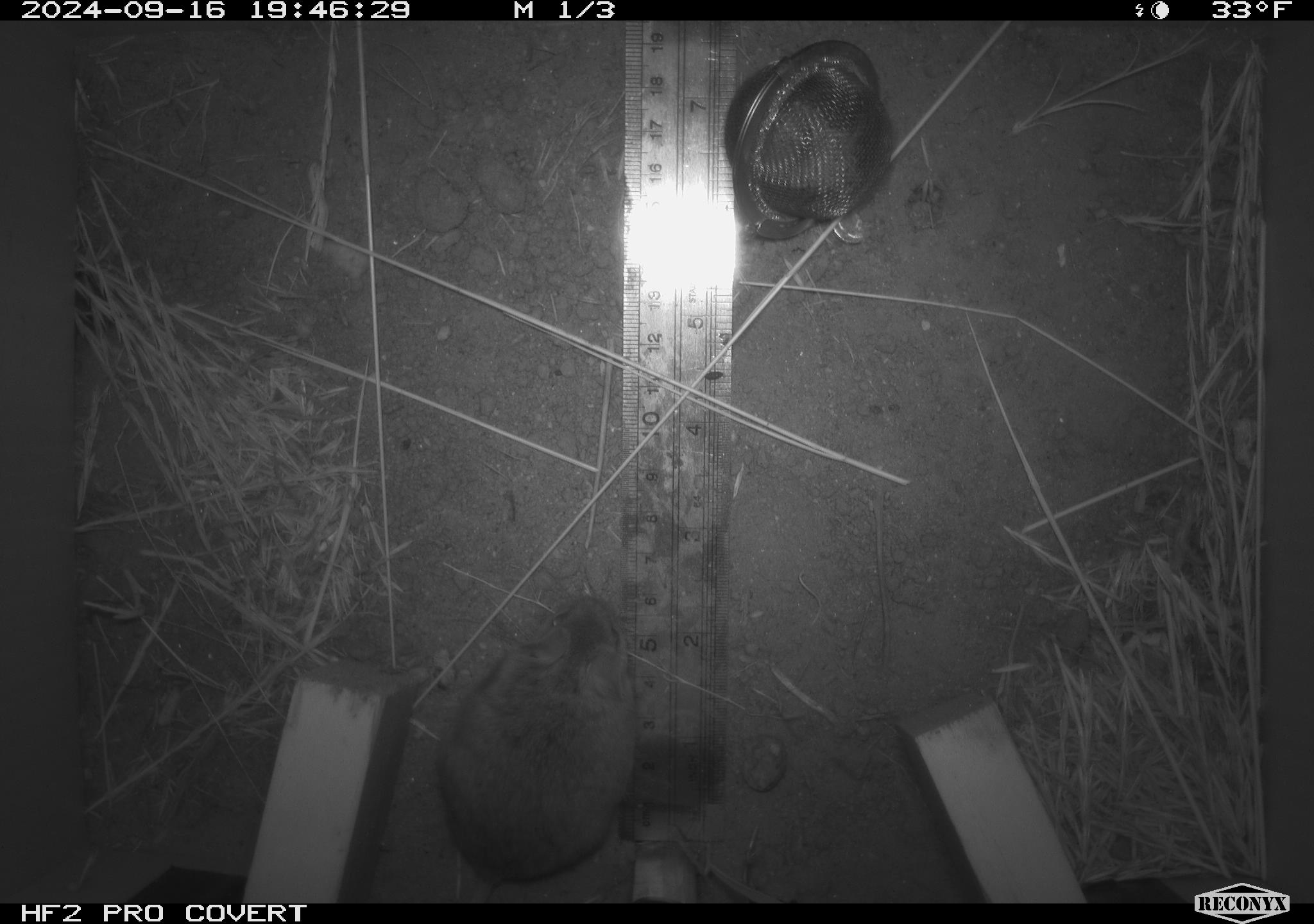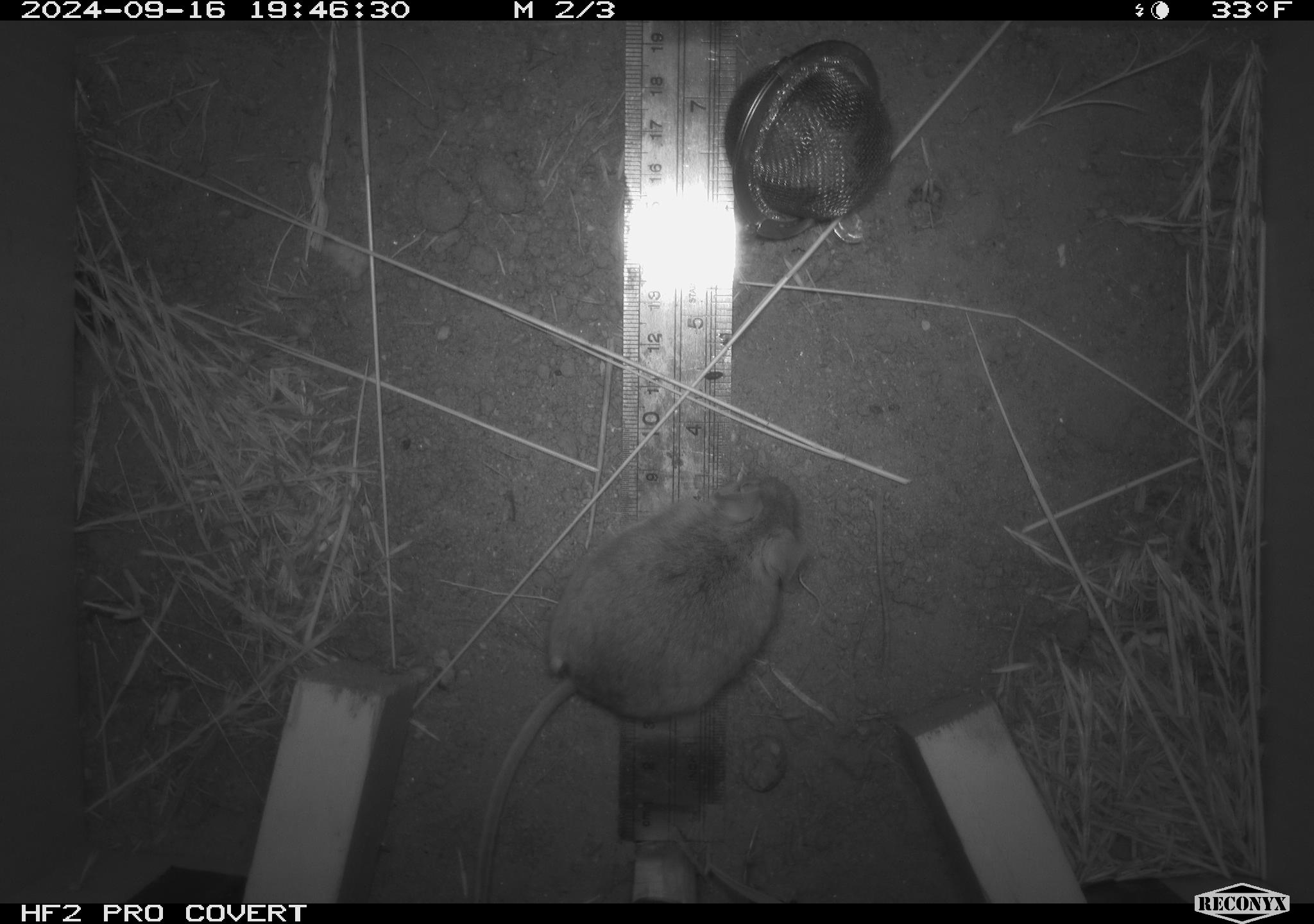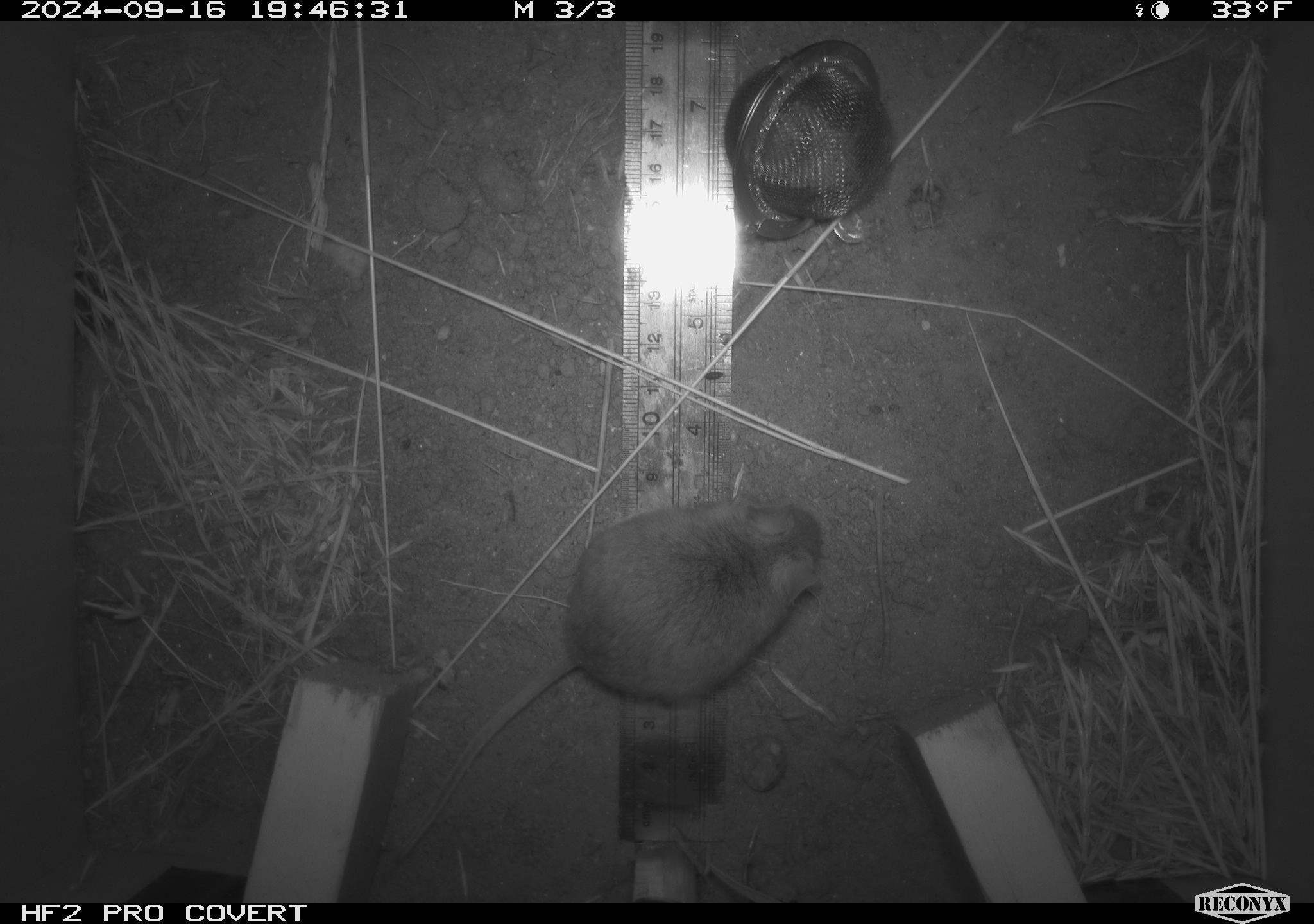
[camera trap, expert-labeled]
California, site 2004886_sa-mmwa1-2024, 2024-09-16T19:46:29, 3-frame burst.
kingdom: Animalia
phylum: Chordata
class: Mammalia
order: Rodentia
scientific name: Rodentia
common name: mouse species